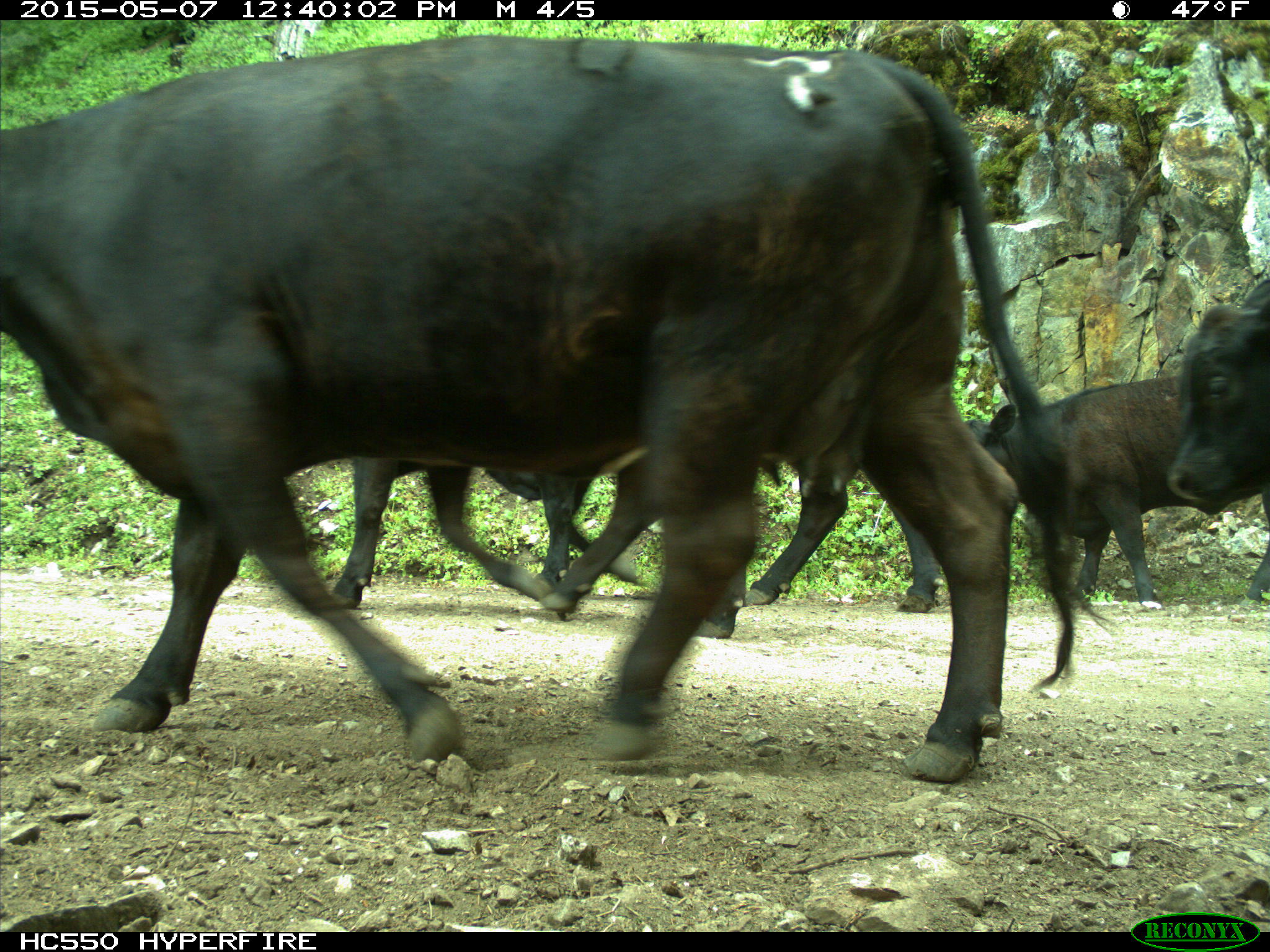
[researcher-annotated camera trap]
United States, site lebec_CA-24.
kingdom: Animalia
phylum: Chordata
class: Mammalia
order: Artiodactyla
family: Bovidae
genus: Bos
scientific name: Bos taurus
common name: domestic cow